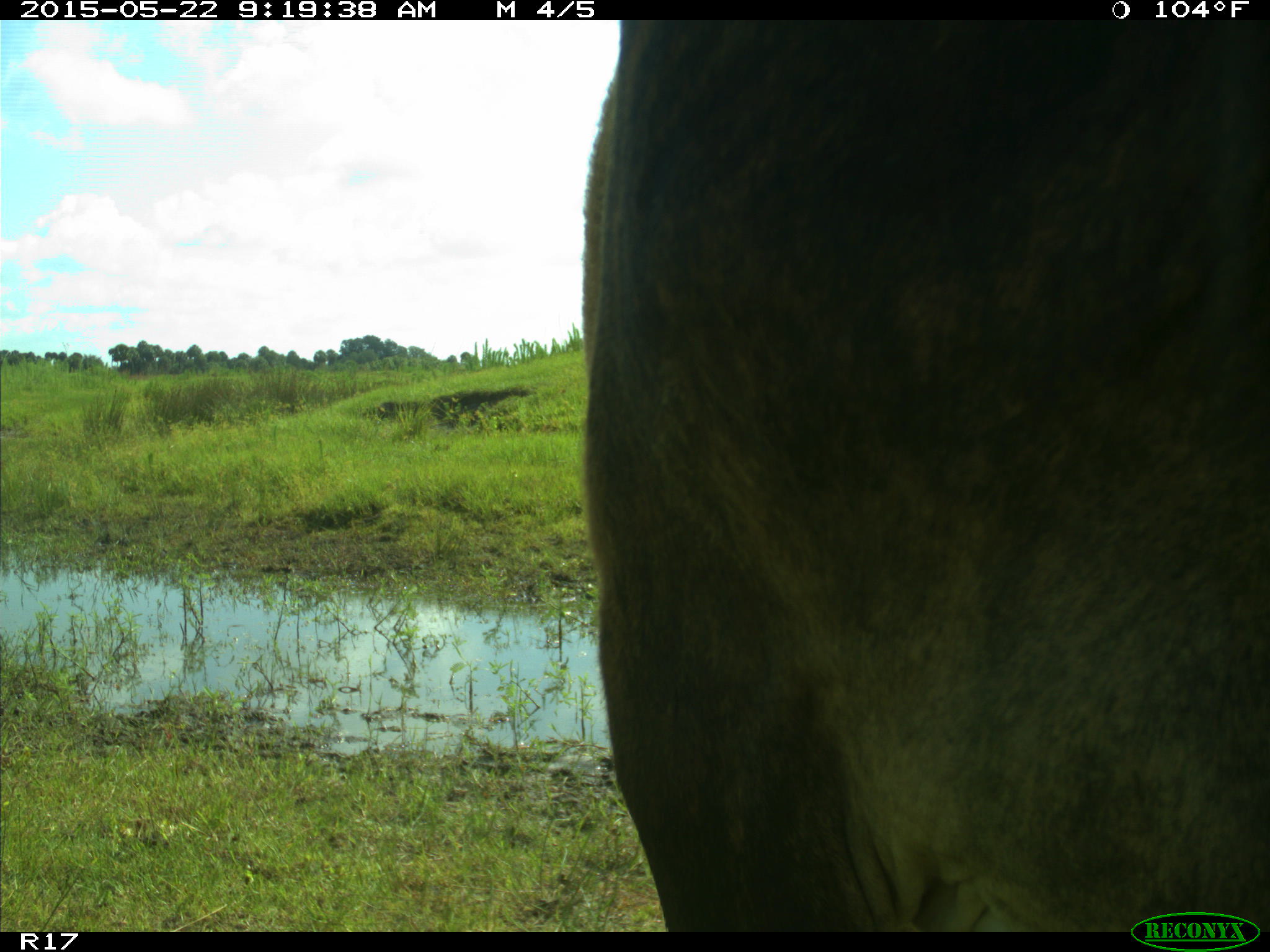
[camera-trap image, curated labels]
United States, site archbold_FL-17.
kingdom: Animalia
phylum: Chordata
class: Mammalia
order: Artiodactyla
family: Bovidae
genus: Bos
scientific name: Bos taurus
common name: domestic cow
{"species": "Bos taurus (domestic cow)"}